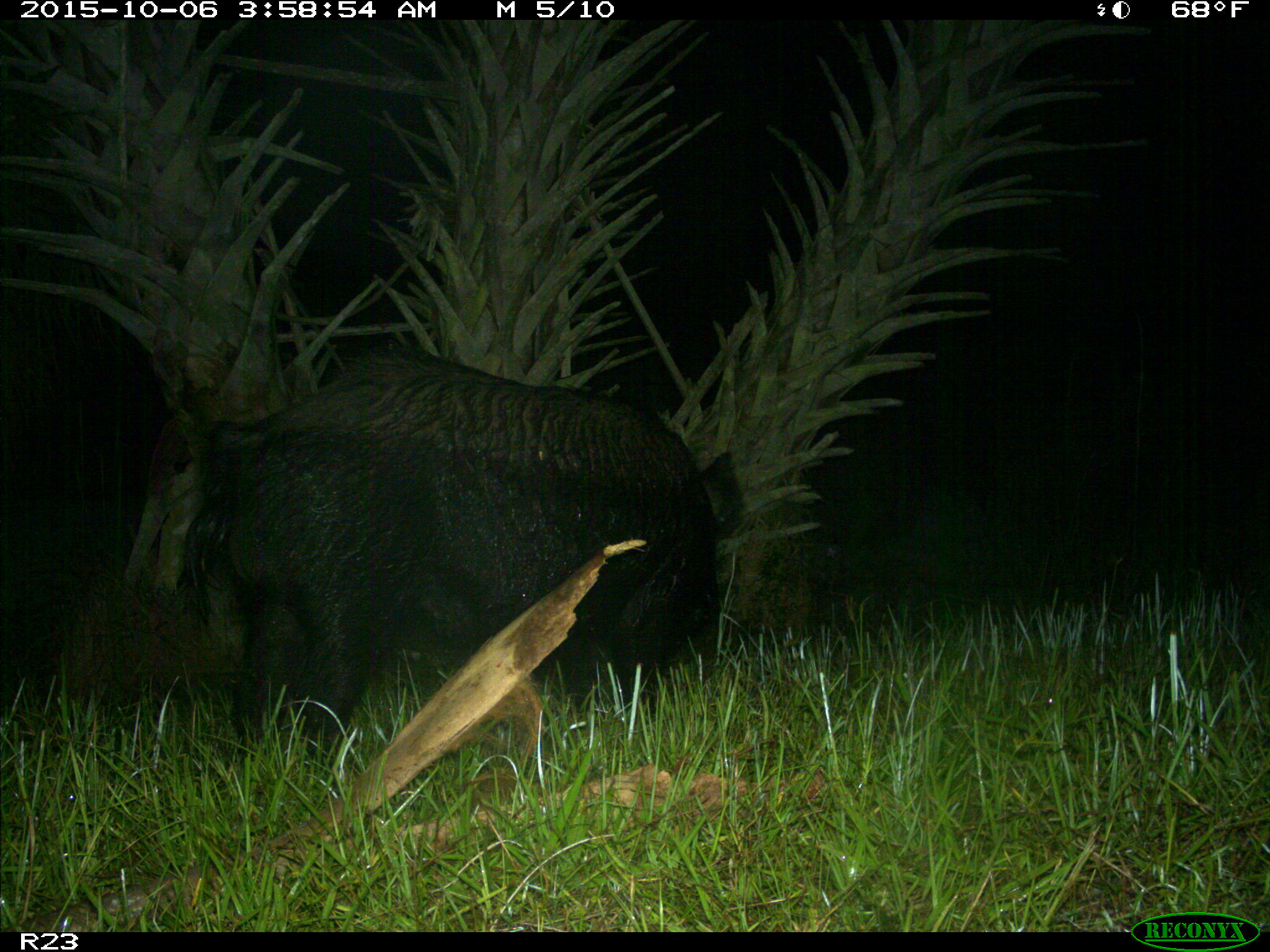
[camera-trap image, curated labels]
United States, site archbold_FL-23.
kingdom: Animalia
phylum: Chordata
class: Mammalia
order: Artiodactyla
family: Suidae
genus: Sus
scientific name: Sus scrofa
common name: wild boar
Sus scrofa (wild boar).